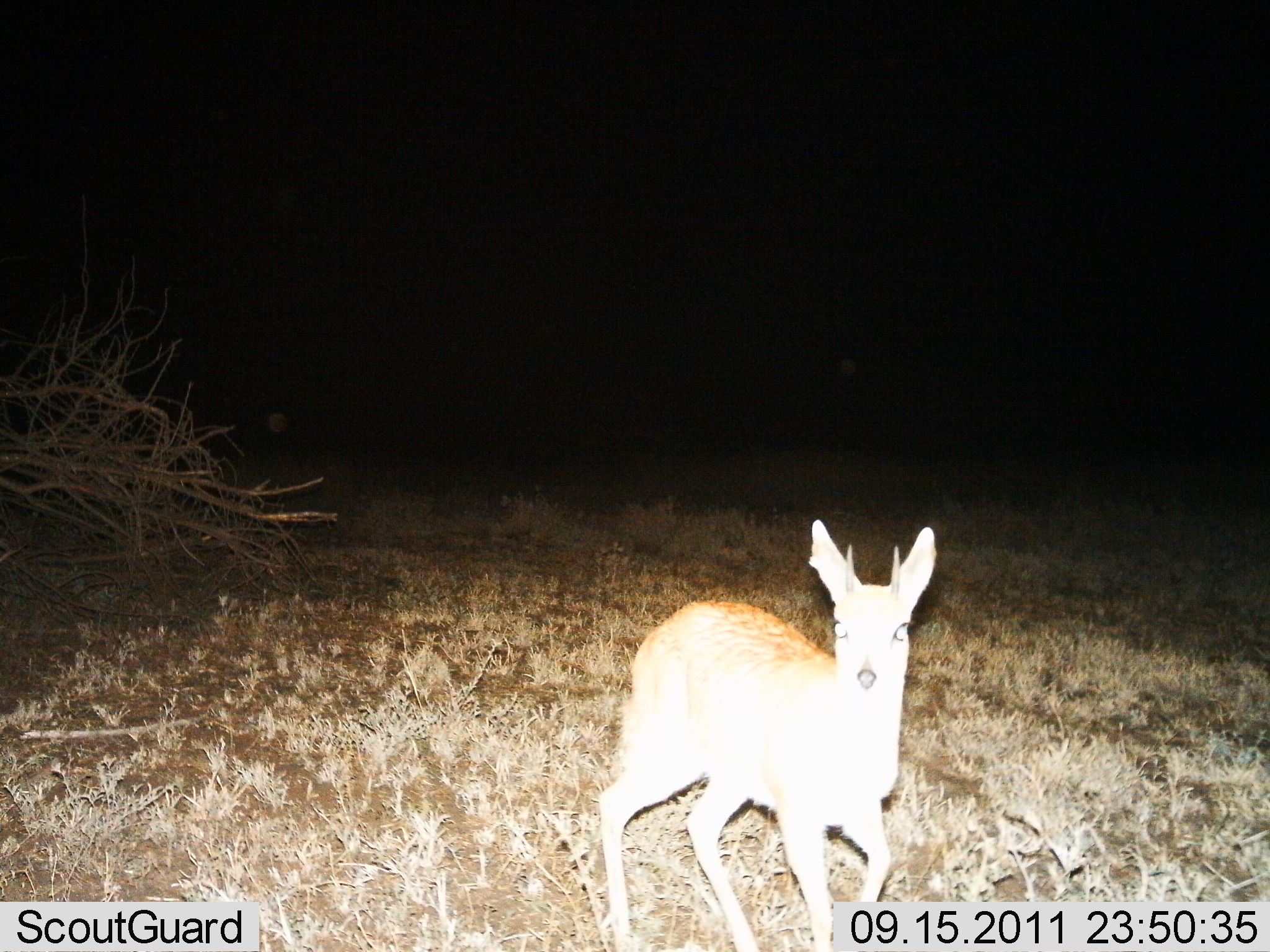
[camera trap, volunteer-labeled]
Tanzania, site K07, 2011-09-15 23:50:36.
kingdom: Animalia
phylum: Chordata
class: Mammalia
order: Artiodactyla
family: Bovidae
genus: Madoqua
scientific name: Madoqua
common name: dikdik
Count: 1.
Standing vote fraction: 75%.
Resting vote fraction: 0%.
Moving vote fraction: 25%.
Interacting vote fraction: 0%.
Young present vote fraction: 0%.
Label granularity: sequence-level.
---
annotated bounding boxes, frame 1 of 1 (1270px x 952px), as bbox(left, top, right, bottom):
animal: bbox(596, 514, 944, 950)